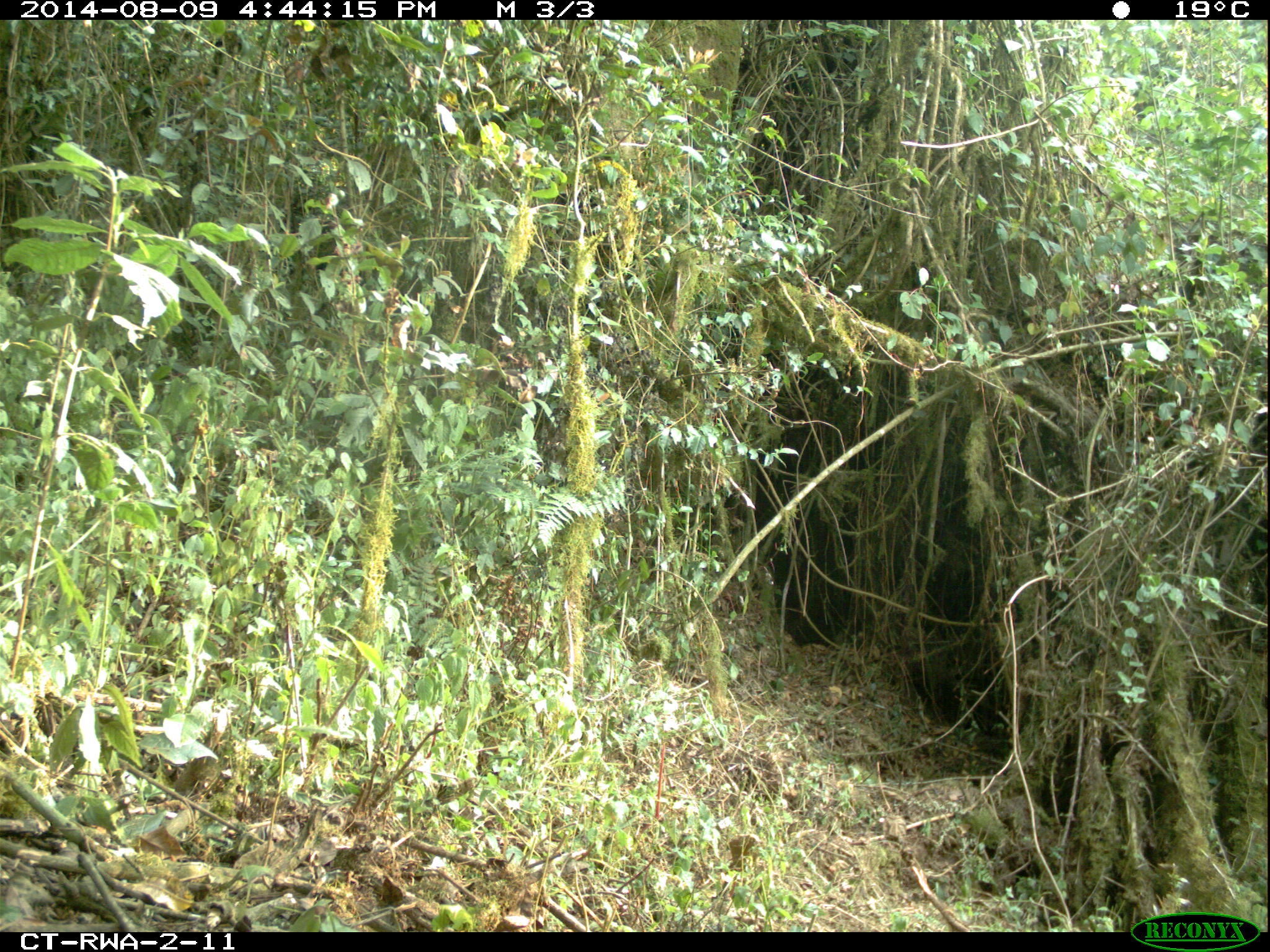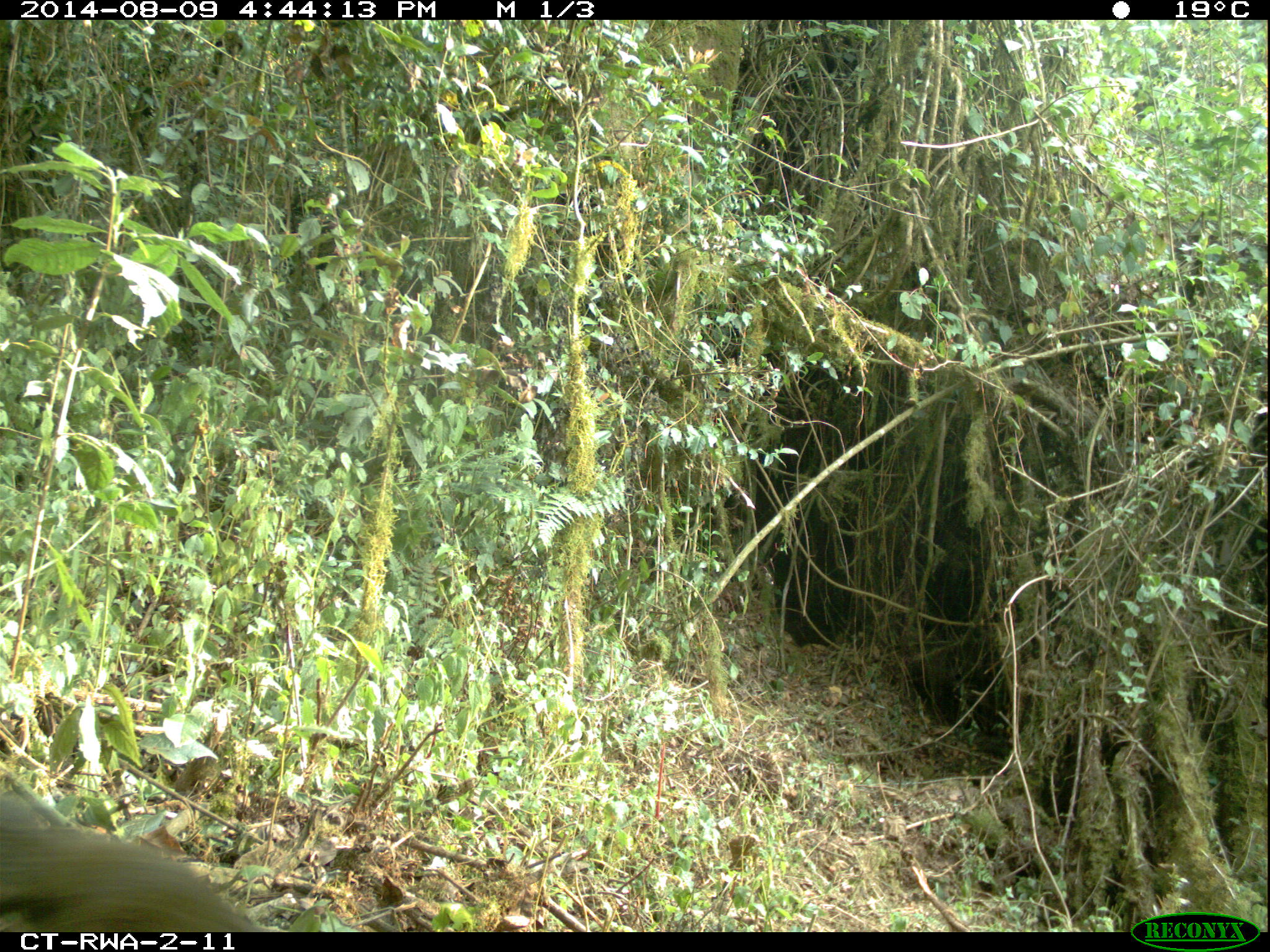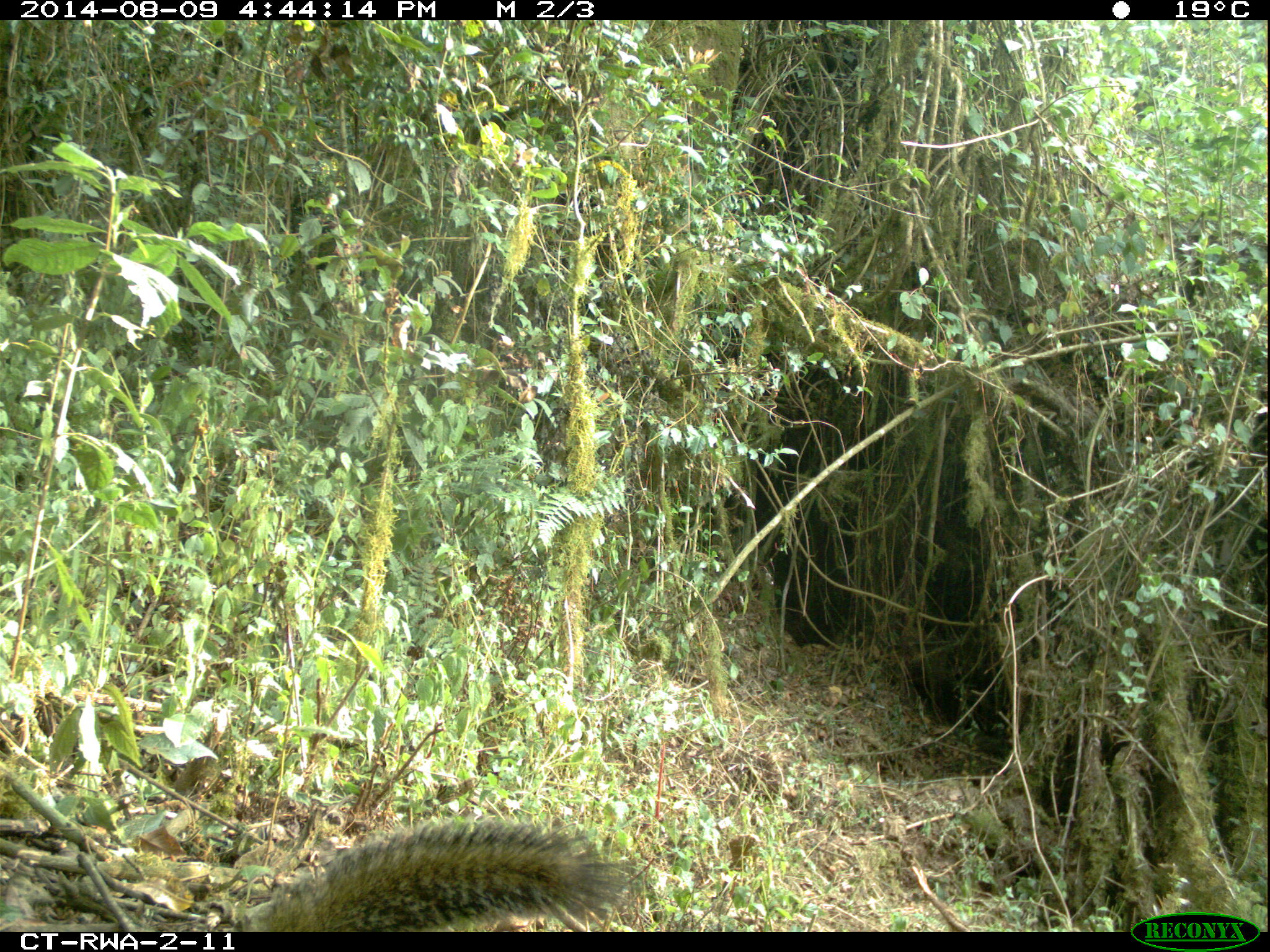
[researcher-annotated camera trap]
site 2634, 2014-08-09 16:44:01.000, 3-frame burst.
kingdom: Animalia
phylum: Chordata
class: Mammalia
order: Rodentia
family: Sciuridae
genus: Funisciurus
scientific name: Funisciurus carruthersi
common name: carruther's mountain squirrel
Funisciurus carruthersi (carruther's mountain squirrel), count 1.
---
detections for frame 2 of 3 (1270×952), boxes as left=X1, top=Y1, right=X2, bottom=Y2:
funisciurus carruthersi: left=1, top=759, right=280, bottom=932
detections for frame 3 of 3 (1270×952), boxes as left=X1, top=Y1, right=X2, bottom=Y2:
funisciurus carruthersi: left=235, top=807, right=665, bottom=931